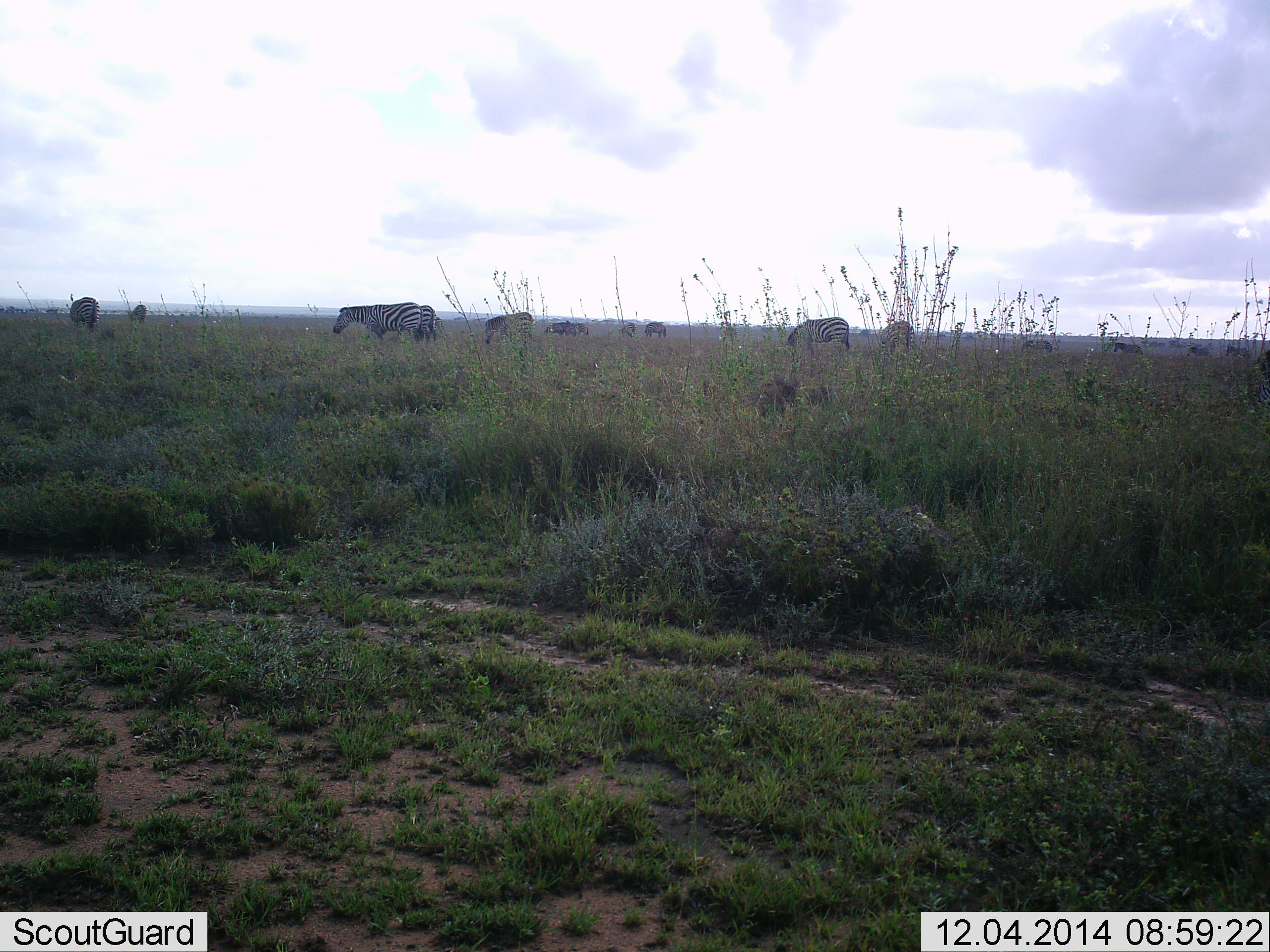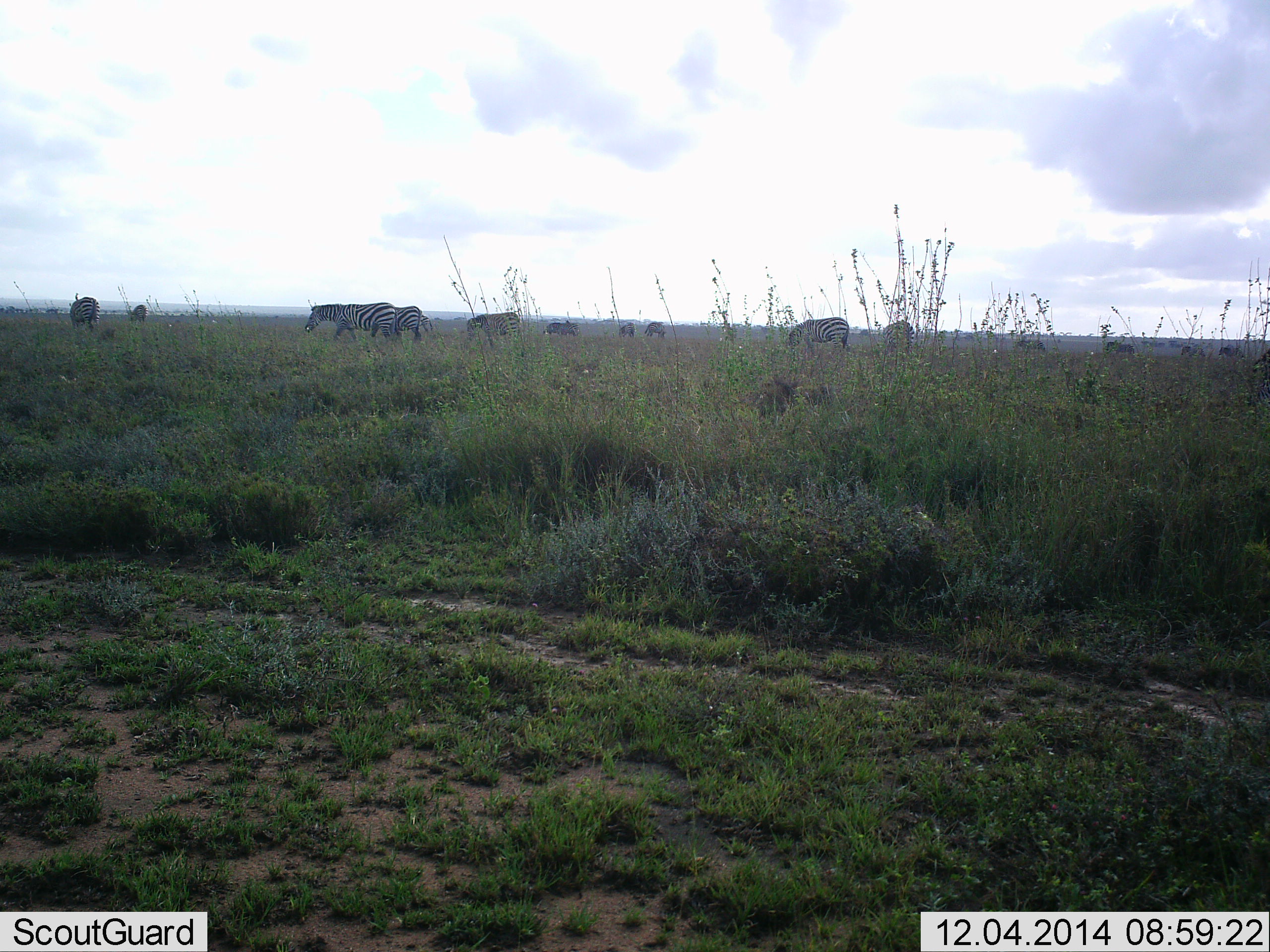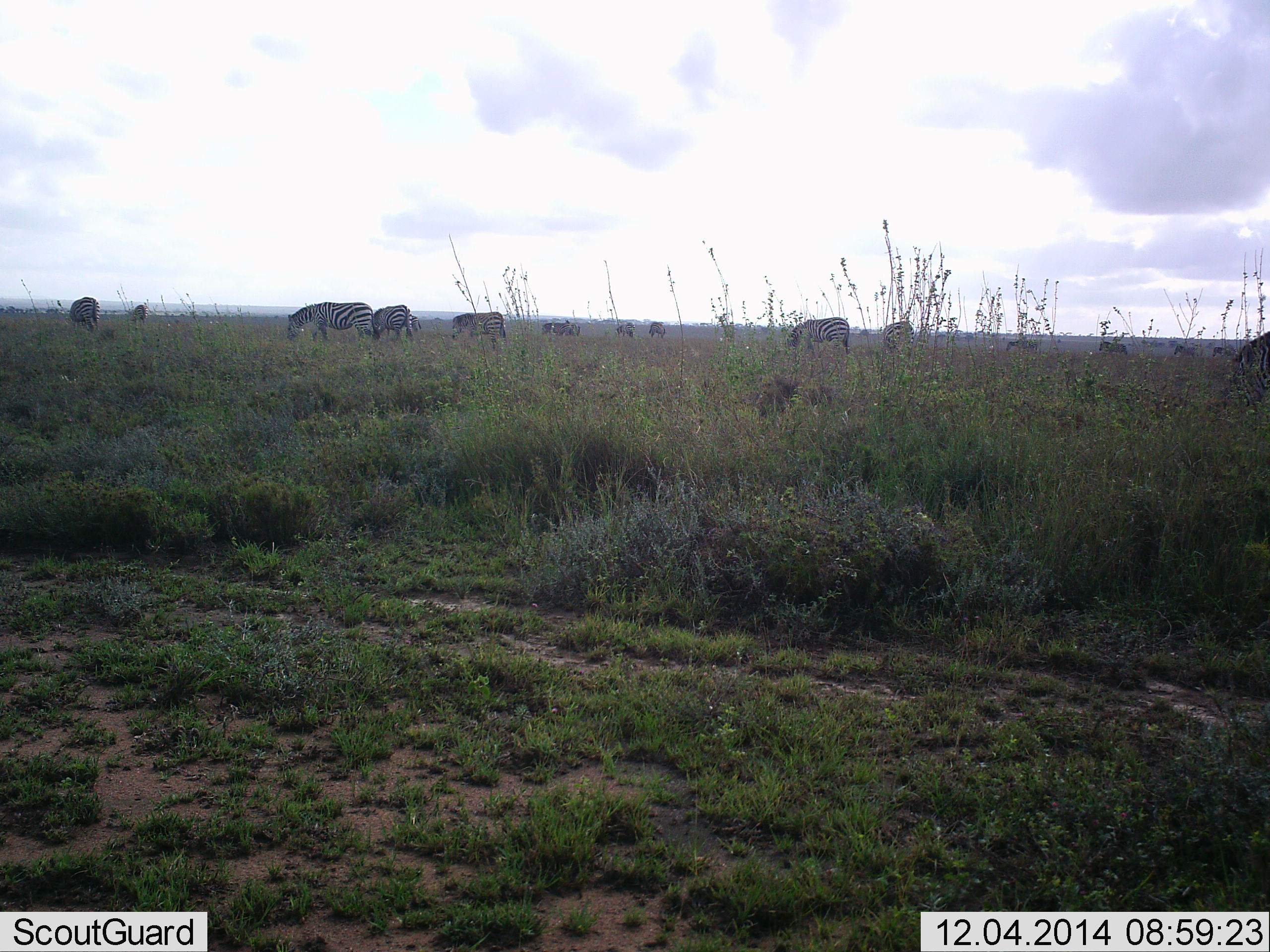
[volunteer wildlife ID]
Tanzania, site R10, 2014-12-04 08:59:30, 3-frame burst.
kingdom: Animalia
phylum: Chordata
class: Mammalia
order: Perissodactyla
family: Equidae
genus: Equus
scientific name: Equus quagga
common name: plains zebra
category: zebra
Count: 11-50.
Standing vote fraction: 50%.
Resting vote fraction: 0%.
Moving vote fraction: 70%.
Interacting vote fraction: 10%.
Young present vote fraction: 0%.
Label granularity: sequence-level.